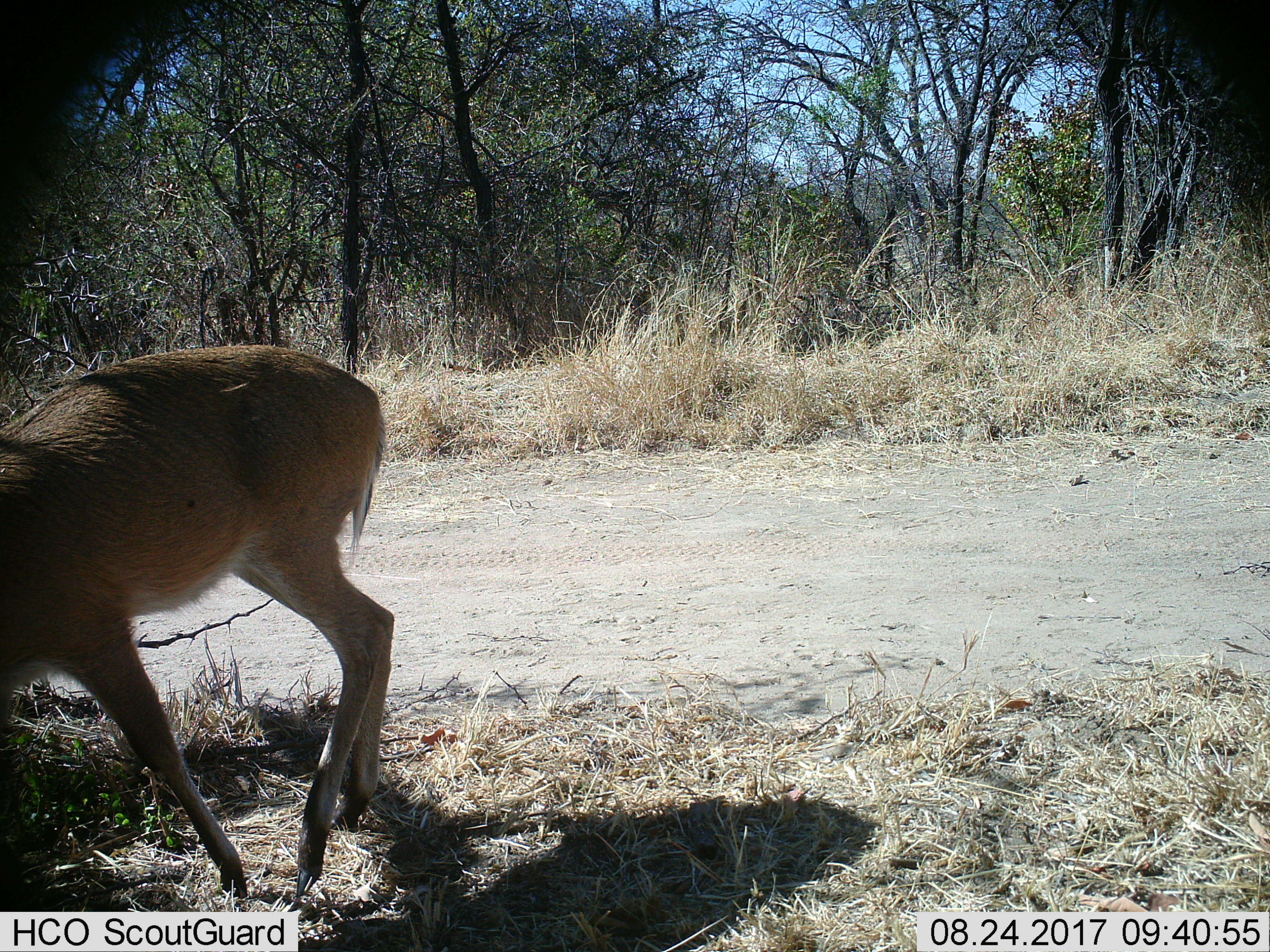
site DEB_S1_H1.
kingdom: Animalia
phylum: Chordata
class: Mammalia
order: Artiodactyla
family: Bovidae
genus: Sylvicapra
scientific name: Sylvicapra grimmia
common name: common duiker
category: duikercommongrey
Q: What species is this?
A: Duikercommongrey (common duiker) (Sylvicapra grimmia).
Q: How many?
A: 1.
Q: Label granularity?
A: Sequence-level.